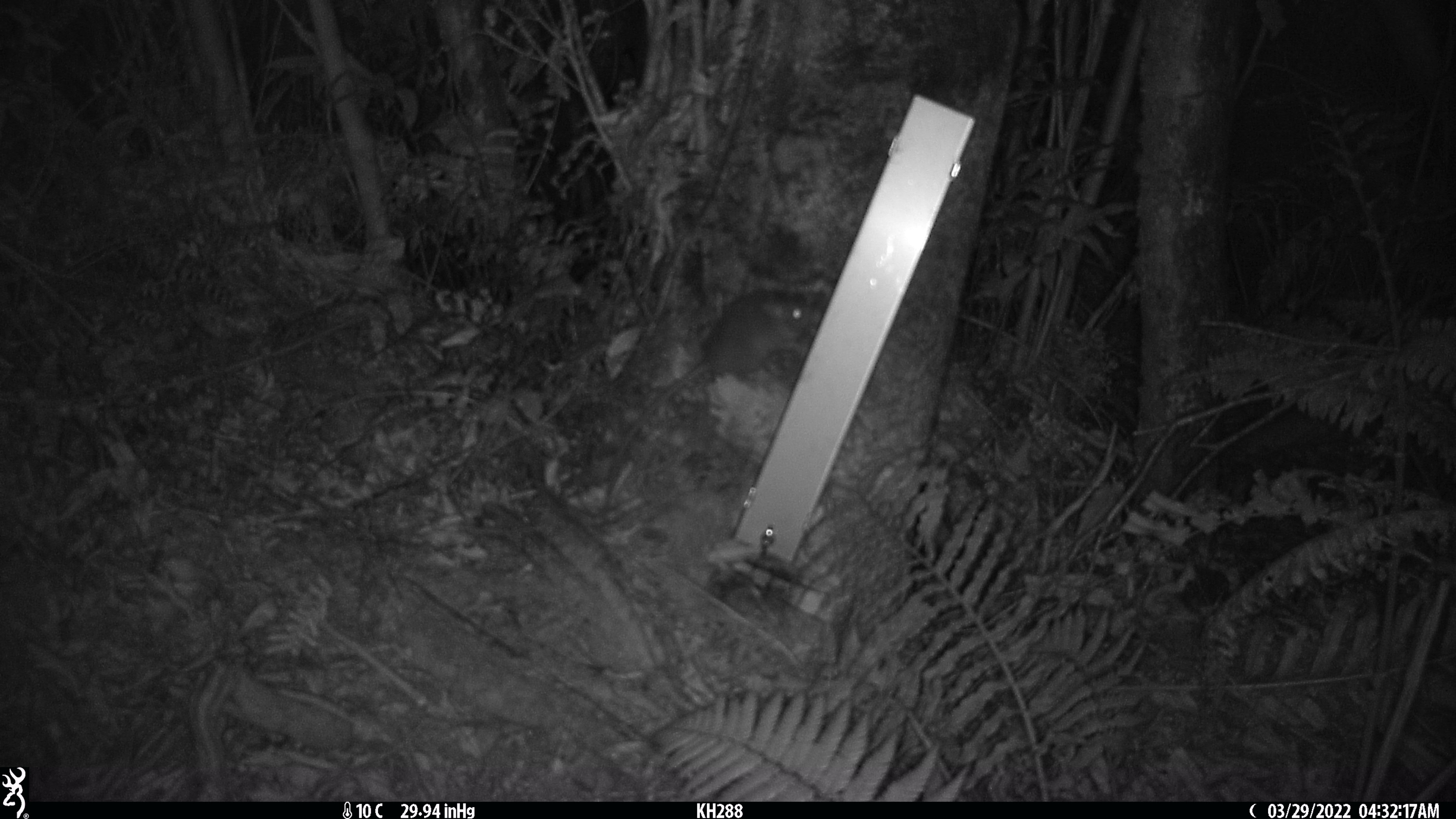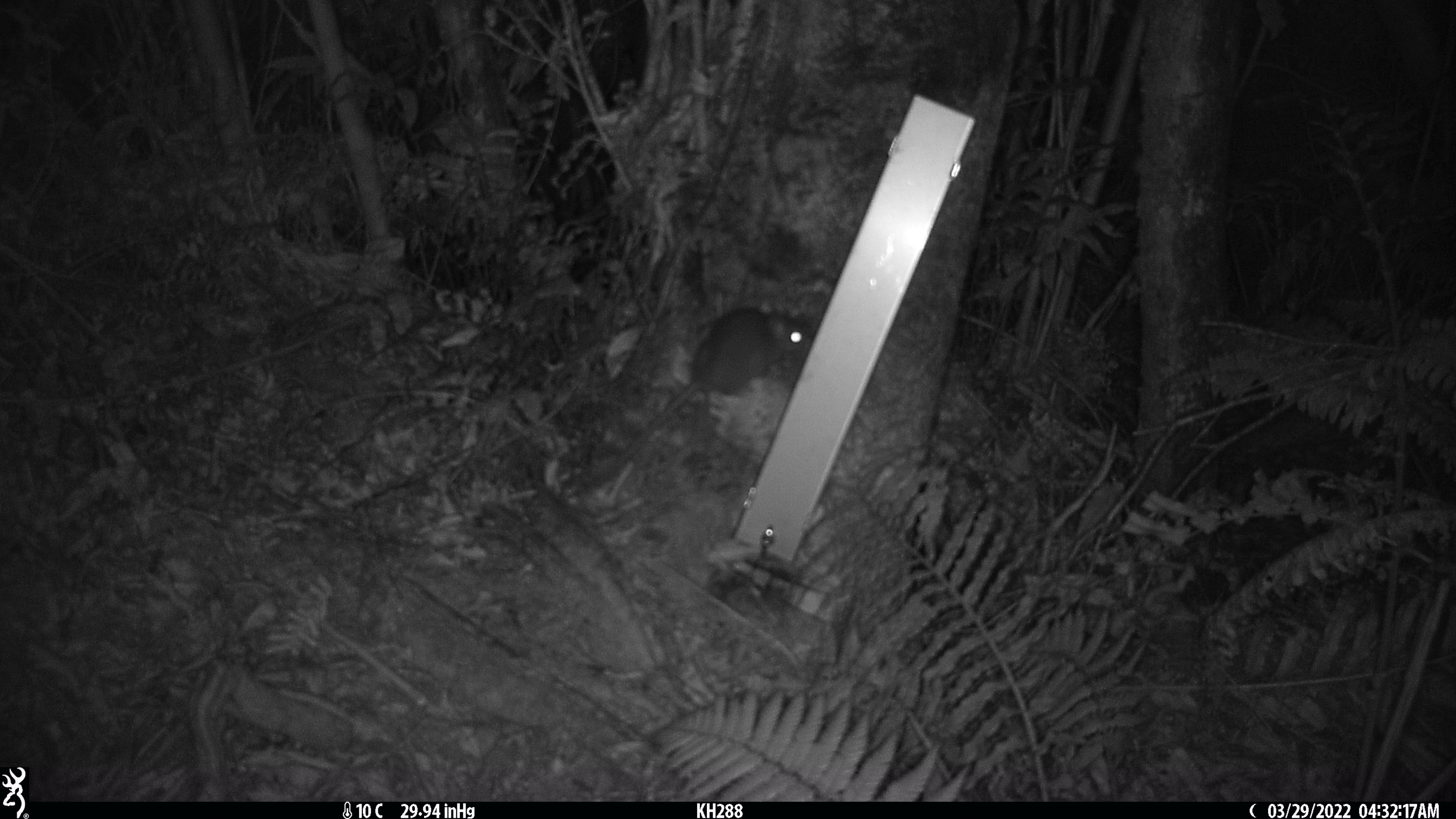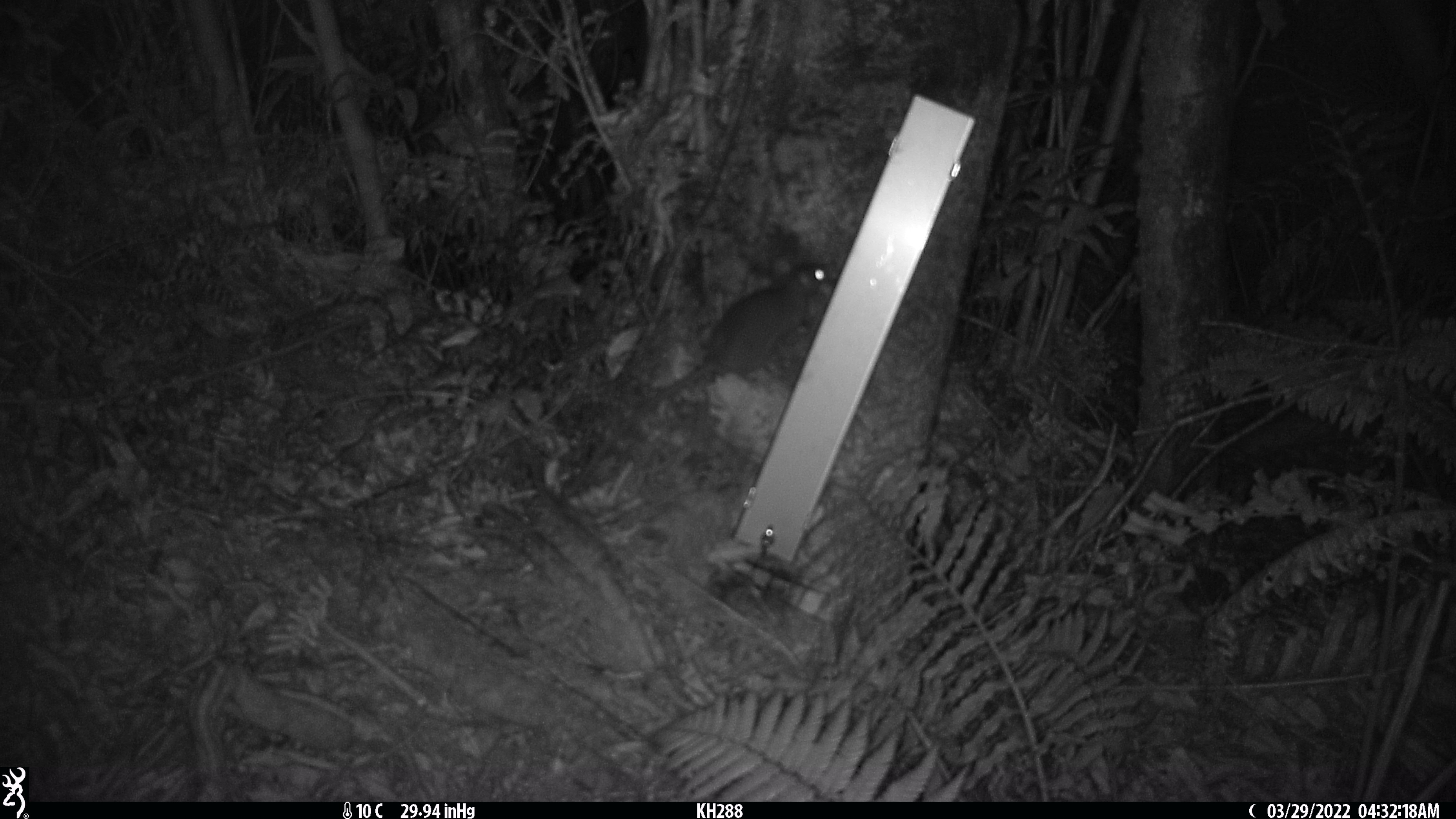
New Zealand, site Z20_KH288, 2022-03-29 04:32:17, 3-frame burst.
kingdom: Animalia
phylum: Chordata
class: Mammalia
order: Rodentia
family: Muridae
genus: Rattus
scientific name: Rattus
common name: rat